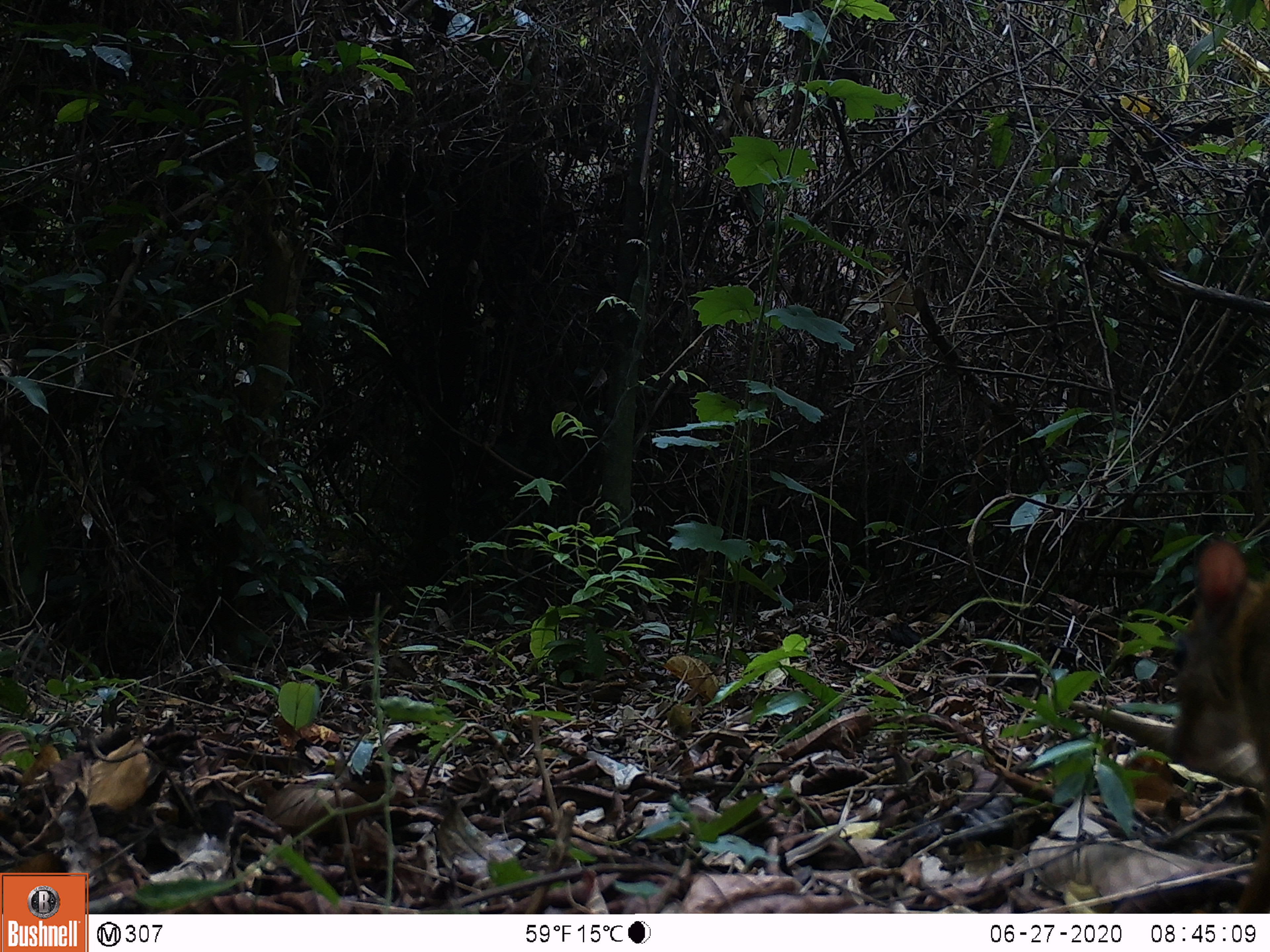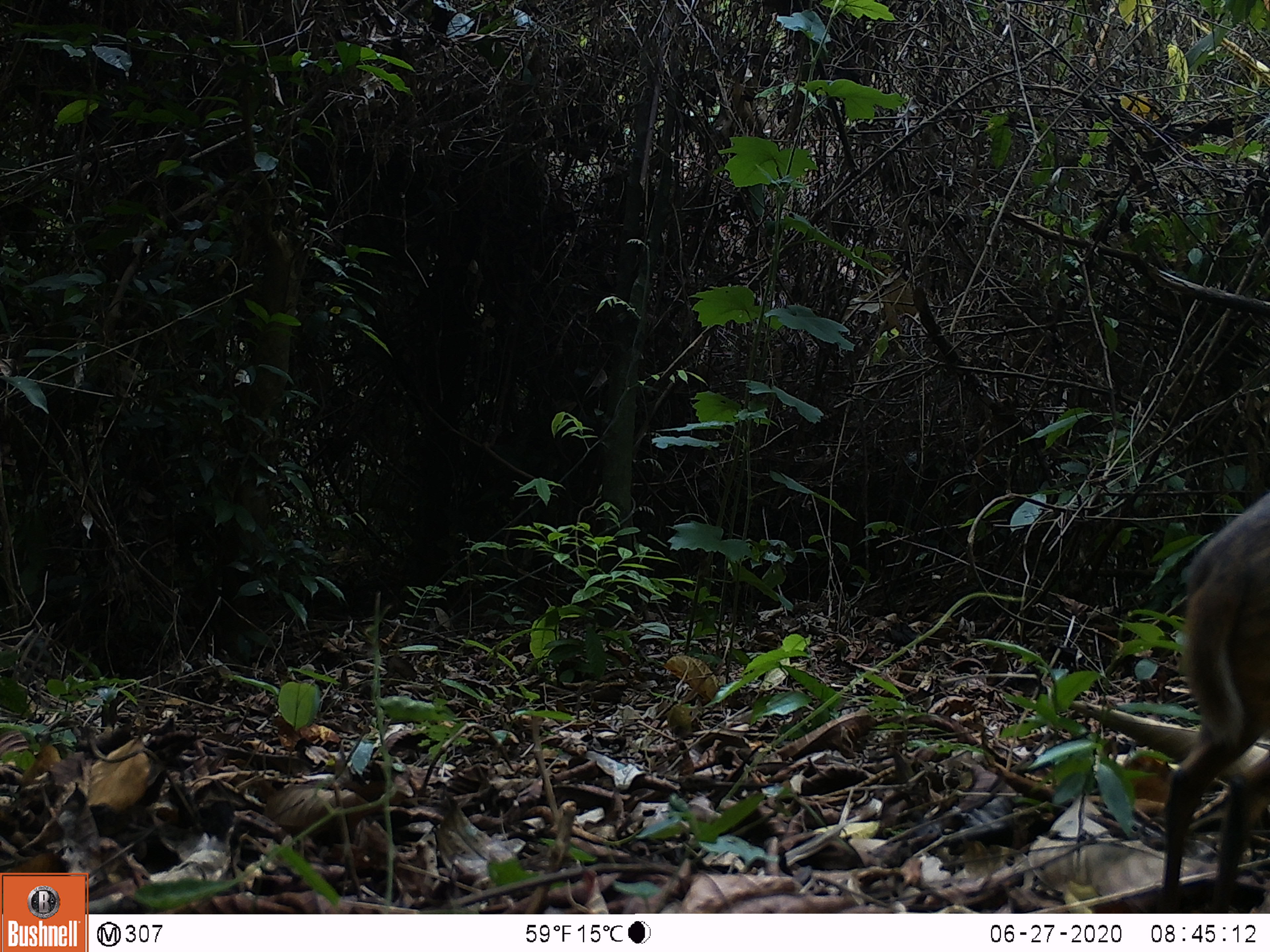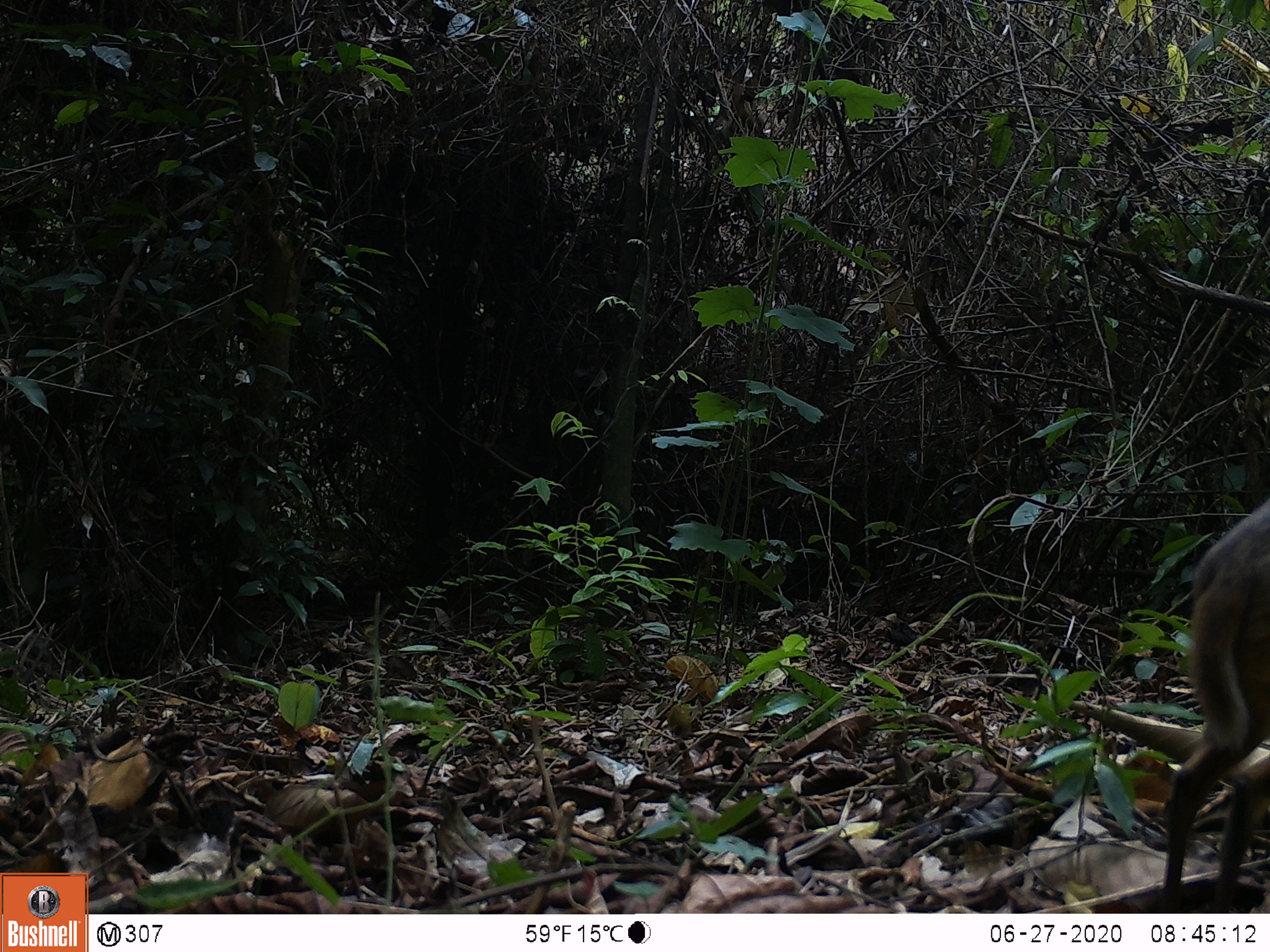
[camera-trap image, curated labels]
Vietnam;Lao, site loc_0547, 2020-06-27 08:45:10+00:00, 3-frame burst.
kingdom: Animalia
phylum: Chordata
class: Mammalia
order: Artiodactyla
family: Tragulidae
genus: Moschiola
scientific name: Moschiola meminna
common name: chevrotain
Chevrotain (Moschiola meminna). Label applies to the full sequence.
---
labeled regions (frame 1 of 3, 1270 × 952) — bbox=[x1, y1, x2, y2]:
chevrotain: bbox=[1165, 539, 1270, 913]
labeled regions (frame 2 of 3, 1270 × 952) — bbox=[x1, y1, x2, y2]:
chevrotain: bbox=[1158, 490, 1270, 913]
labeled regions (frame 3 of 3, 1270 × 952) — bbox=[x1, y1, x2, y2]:
chevrotain: bbox=[1158, 496, 1270, 913]